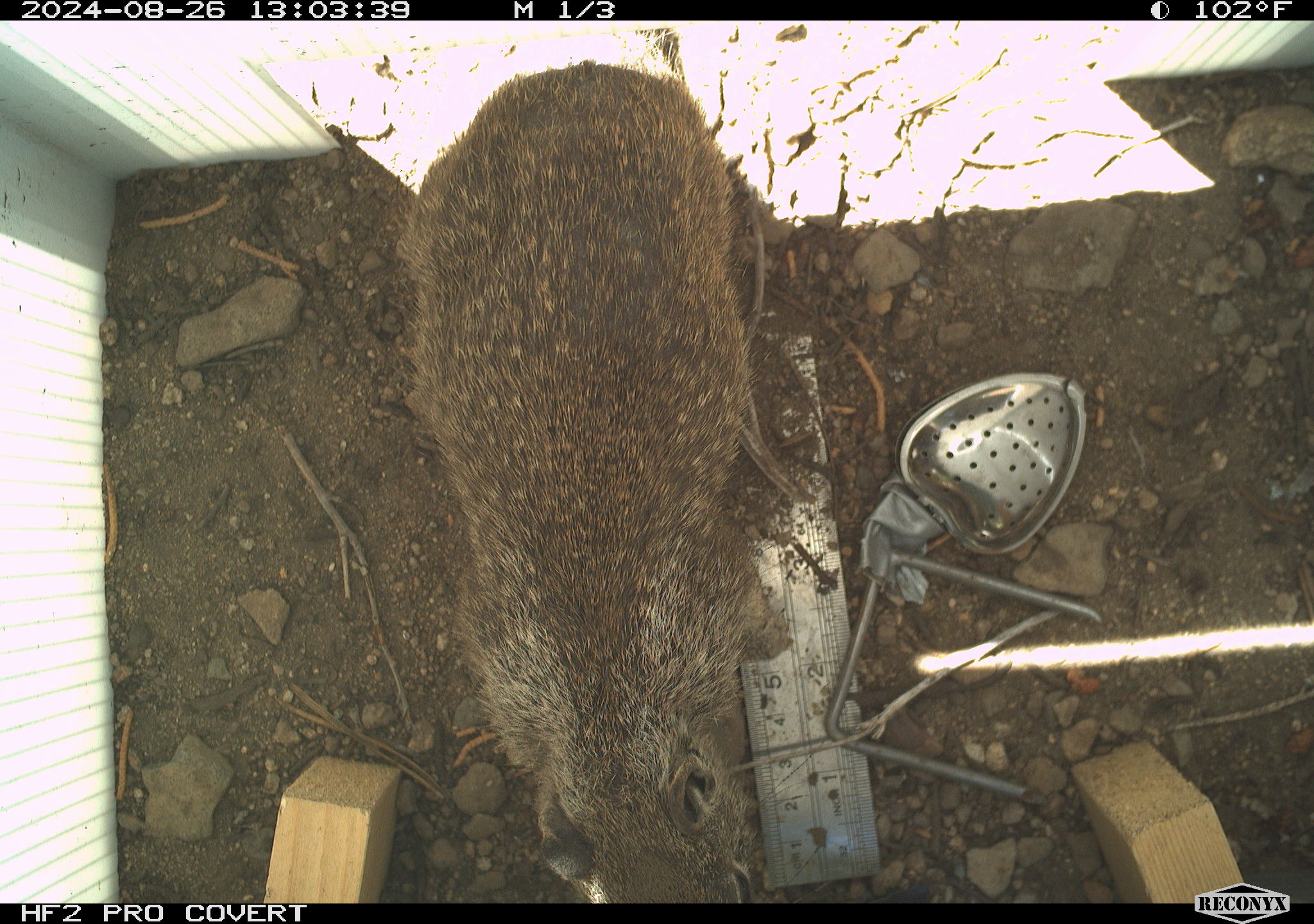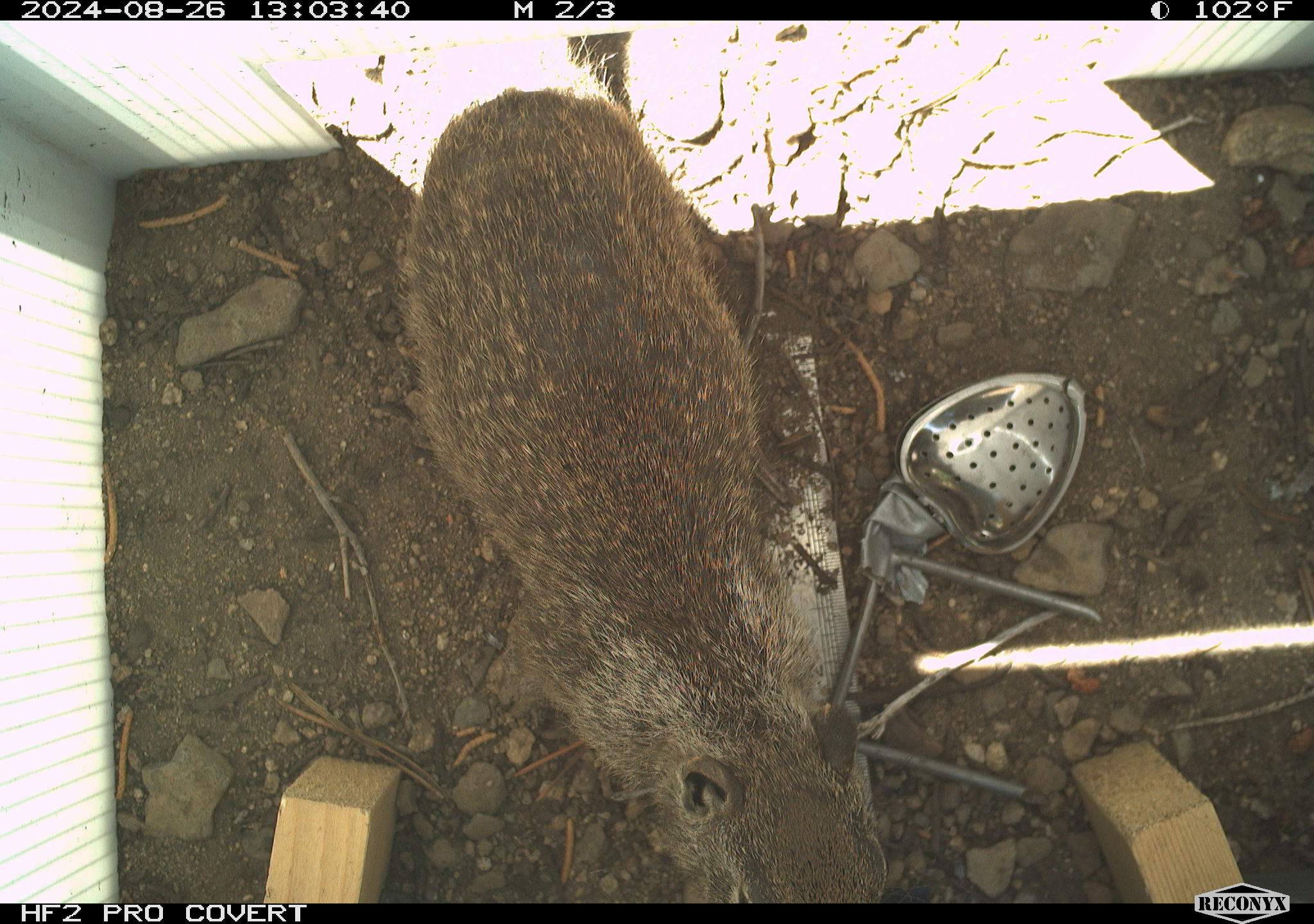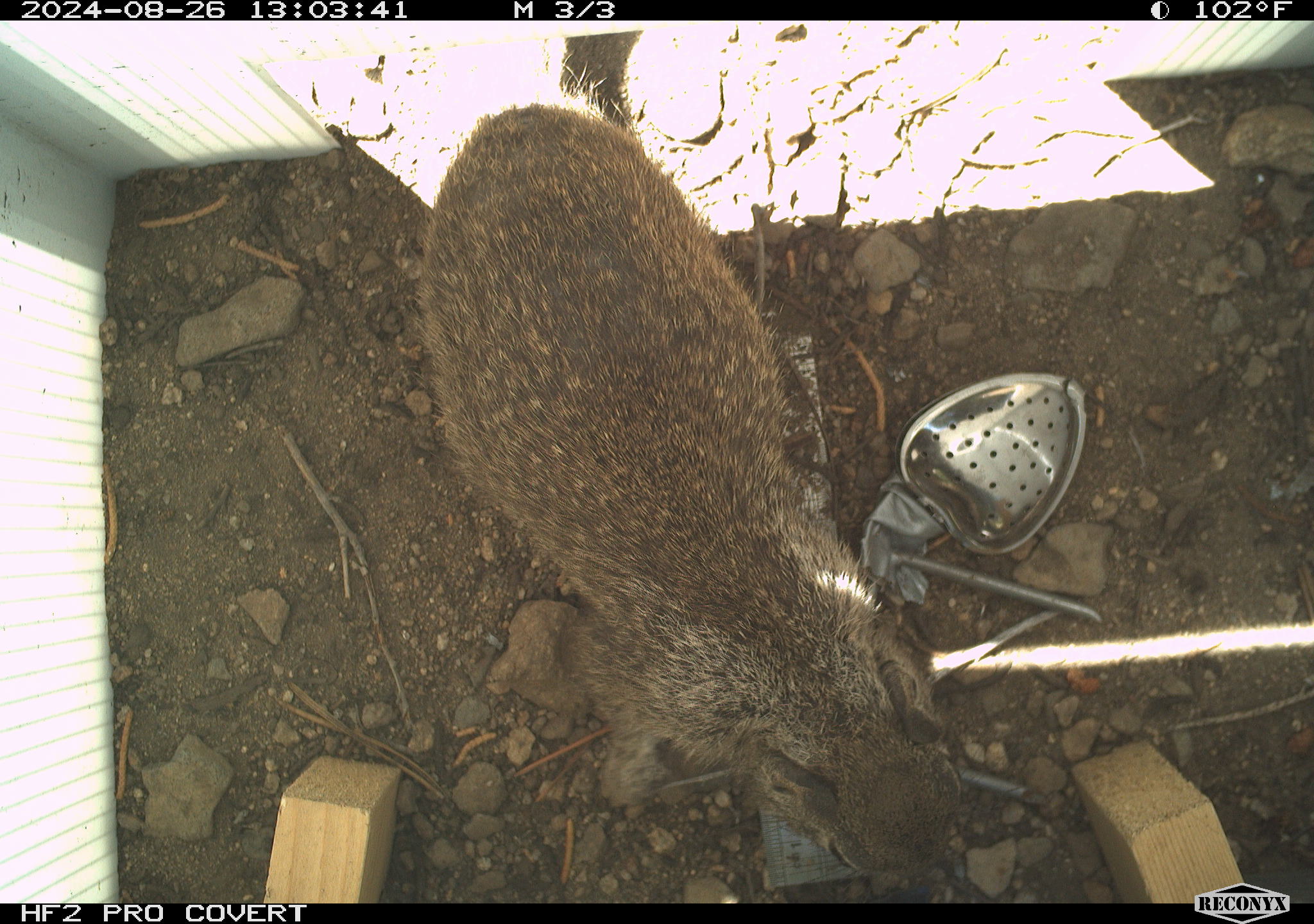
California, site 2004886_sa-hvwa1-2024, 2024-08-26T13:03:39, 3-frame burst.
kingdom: Animalia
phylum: Chordata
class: Mammalia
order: Rodentia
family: Sciuridae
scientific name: Sciuridae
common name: squirrels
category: sciuridae family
Sciuridae family (squirrels) (Sciuridae).